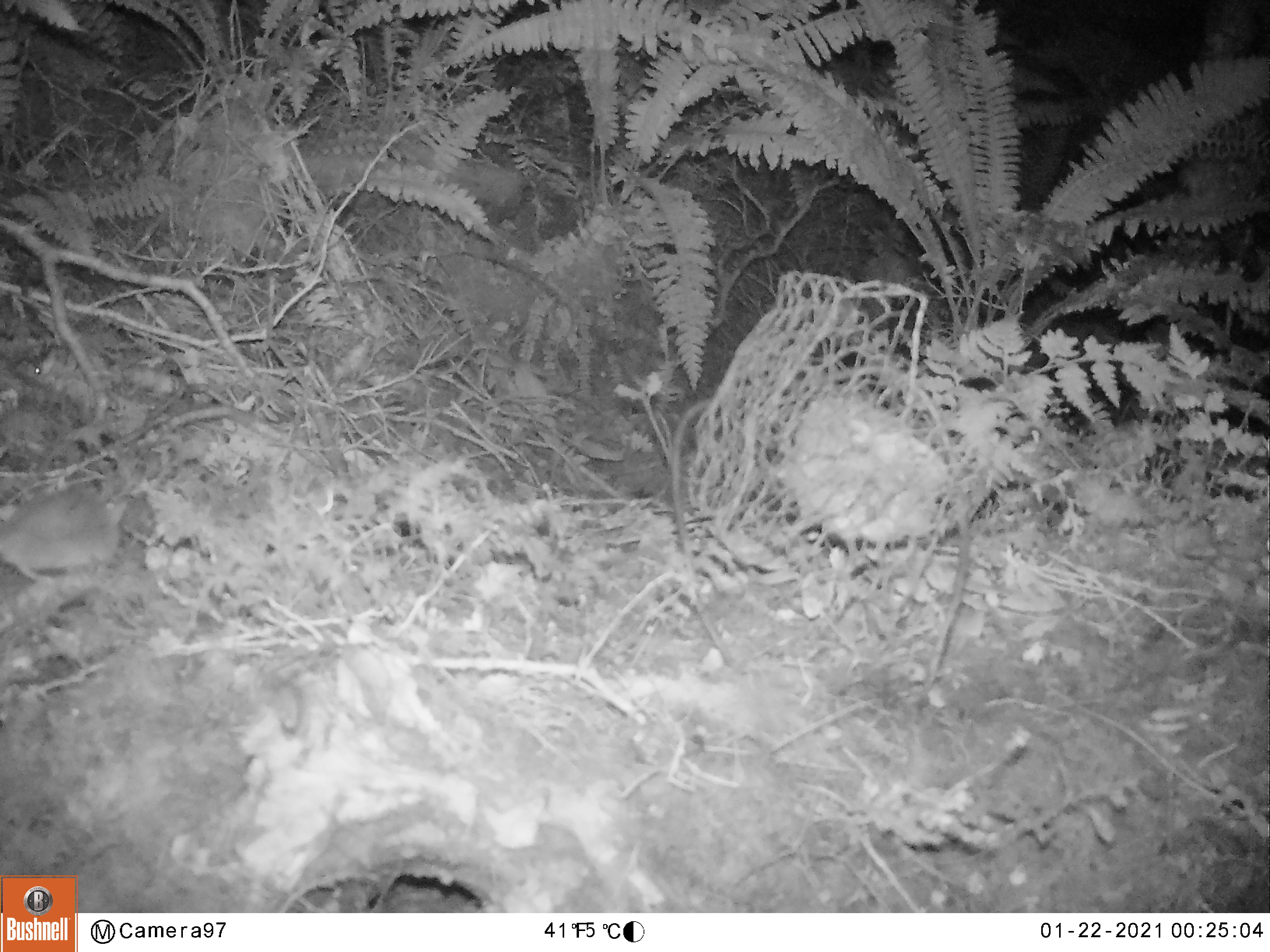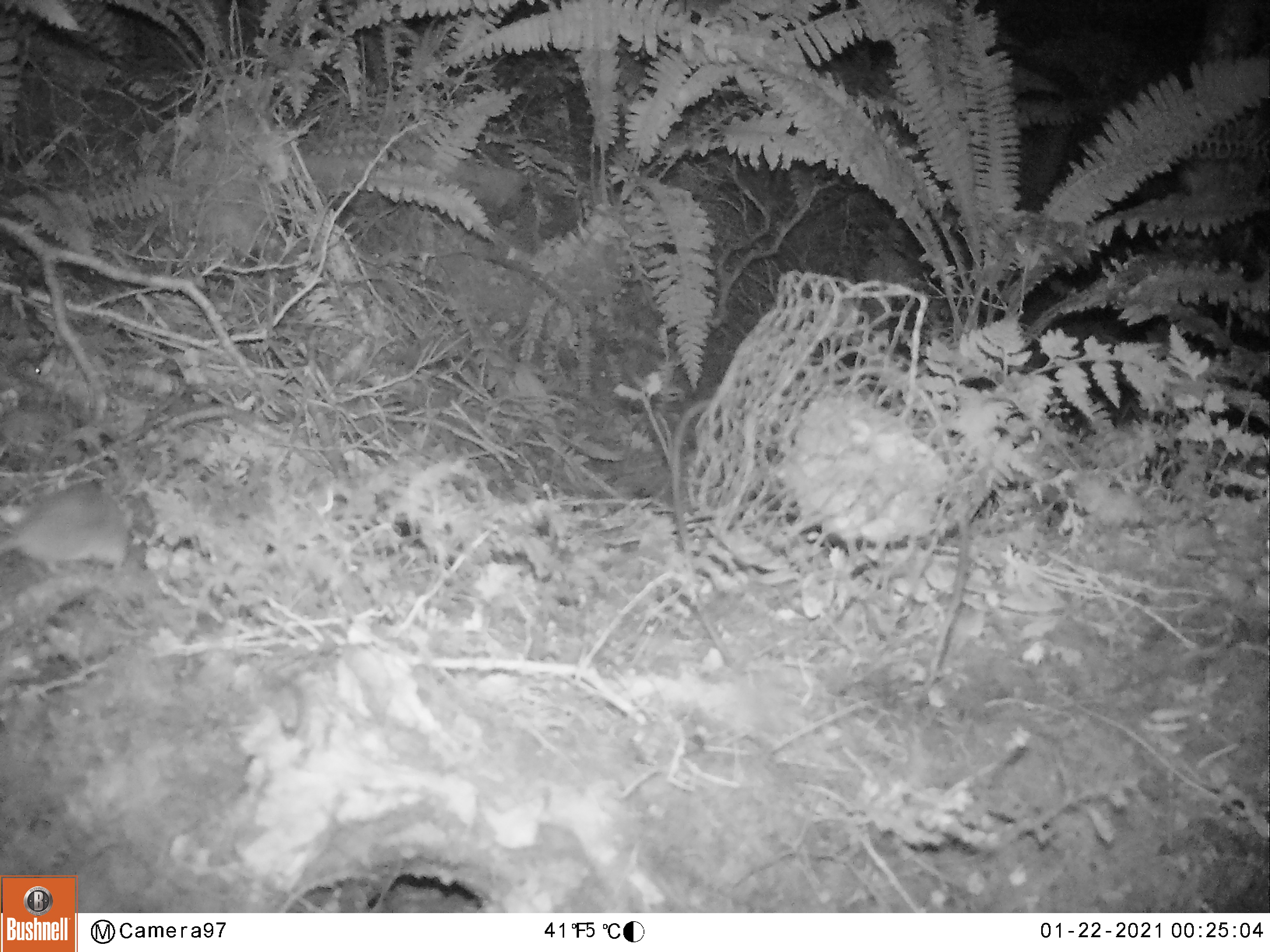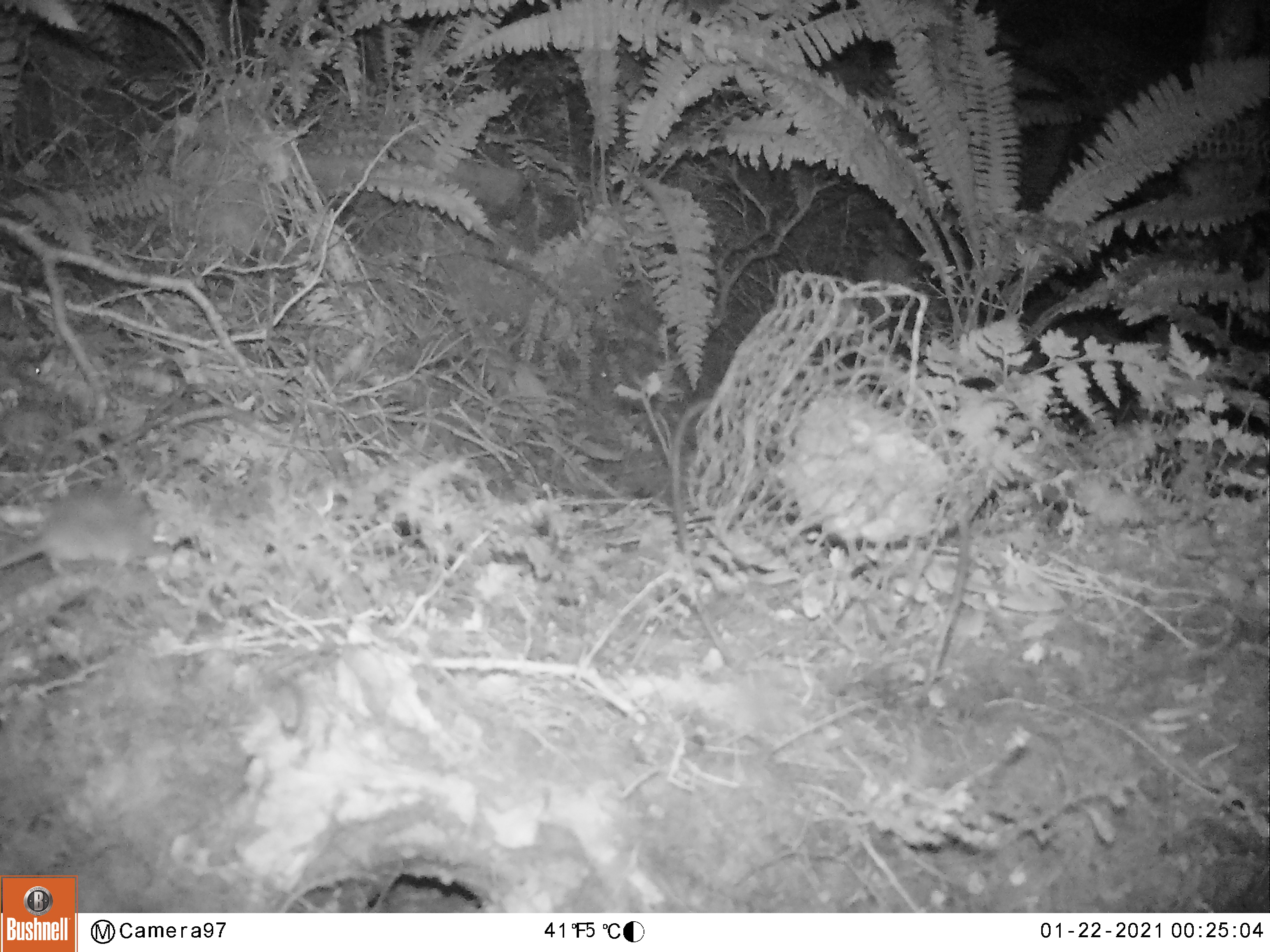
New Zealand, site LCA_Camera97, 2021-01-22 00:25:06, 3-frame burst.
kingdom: Animalia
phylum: Chordata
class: Mammalia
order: Rodentia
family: Muridae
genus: Mus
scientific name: Mus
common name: mouse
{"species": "mouse (Mus)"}